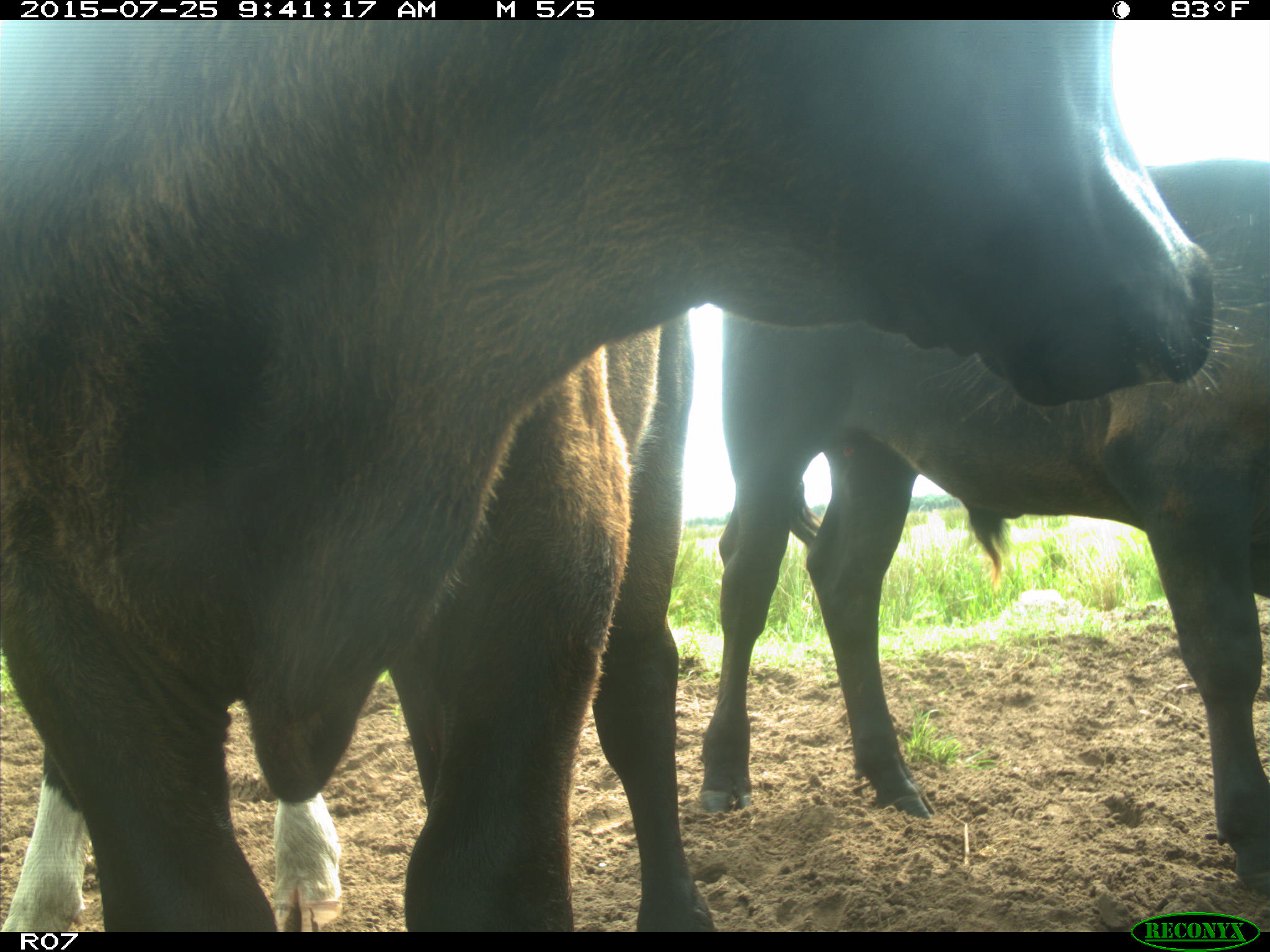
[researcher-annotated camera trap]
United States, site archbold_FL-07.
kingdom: Animalia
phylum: Chordata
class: Mammalia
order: Artiodactyla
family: Bovidae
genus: Bos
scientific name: Bos taurus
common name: domestic cow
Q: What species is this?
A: Bos taurus (domestic cow).